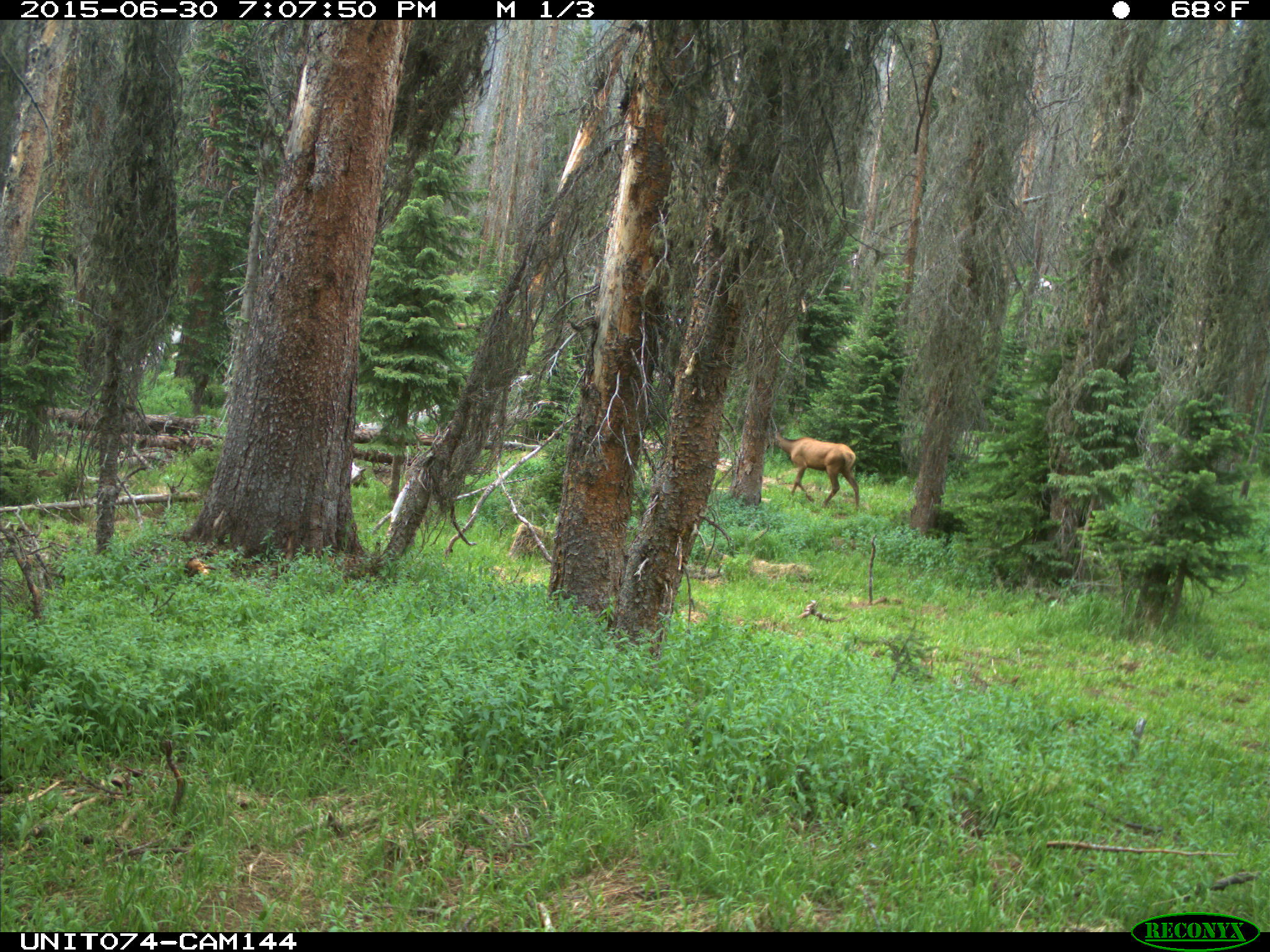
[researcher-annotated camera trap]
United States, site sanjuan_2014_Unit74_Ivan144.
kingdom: Animalia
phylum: Chordata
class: Mammalia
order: Artiodactyla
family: Cervidae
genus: Cervus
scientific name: Cervus elaphus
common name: red deer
Cervus elaphus (red deer).